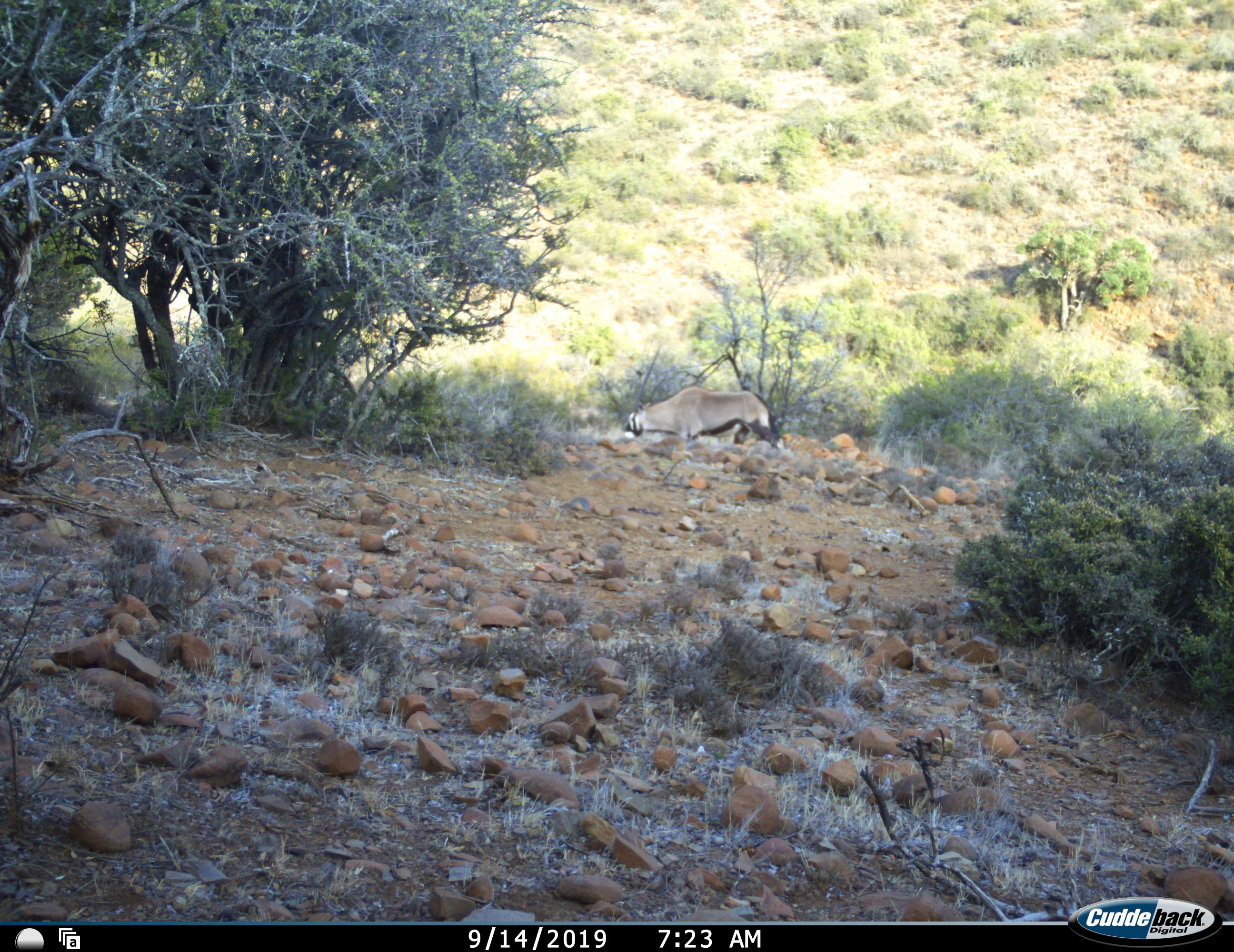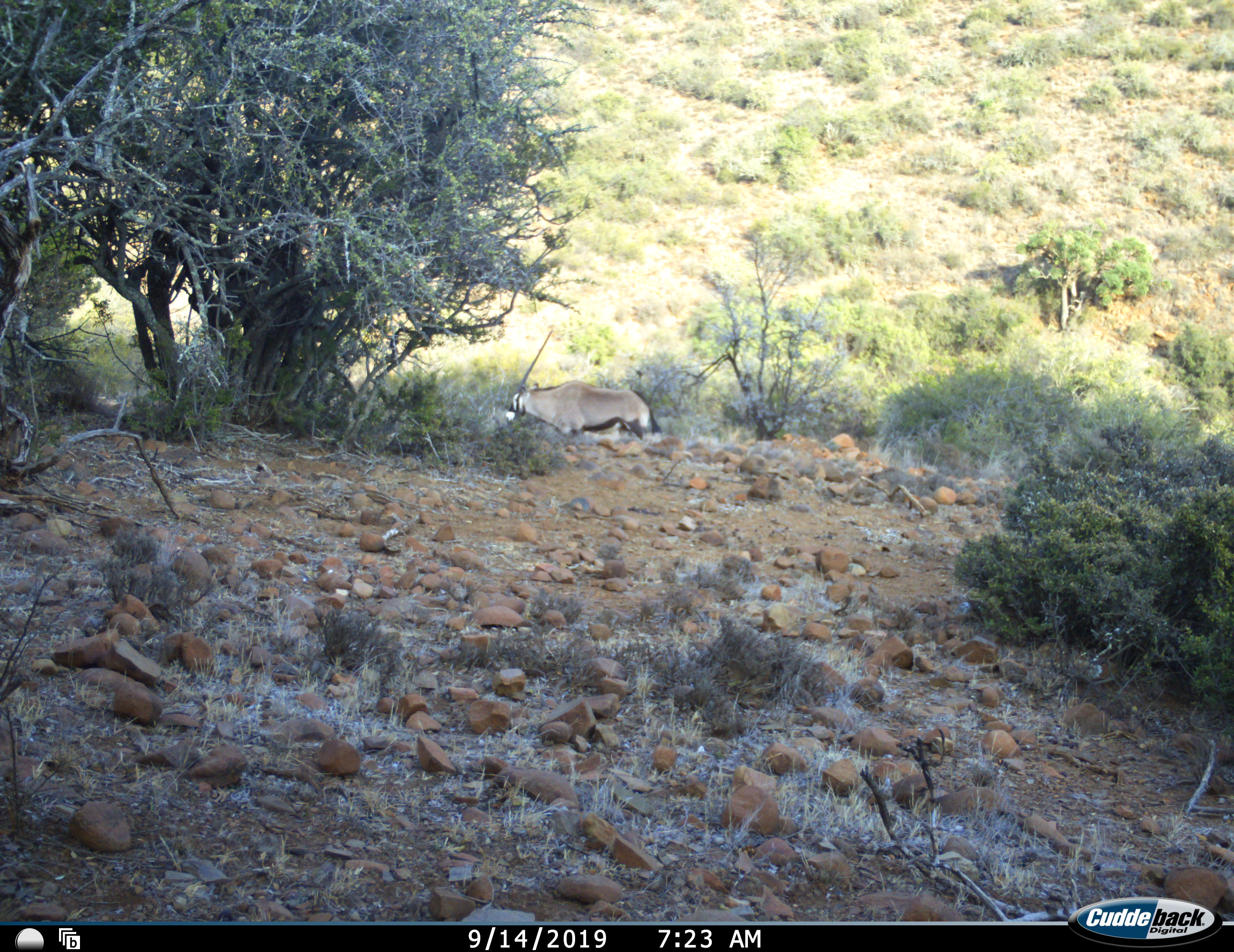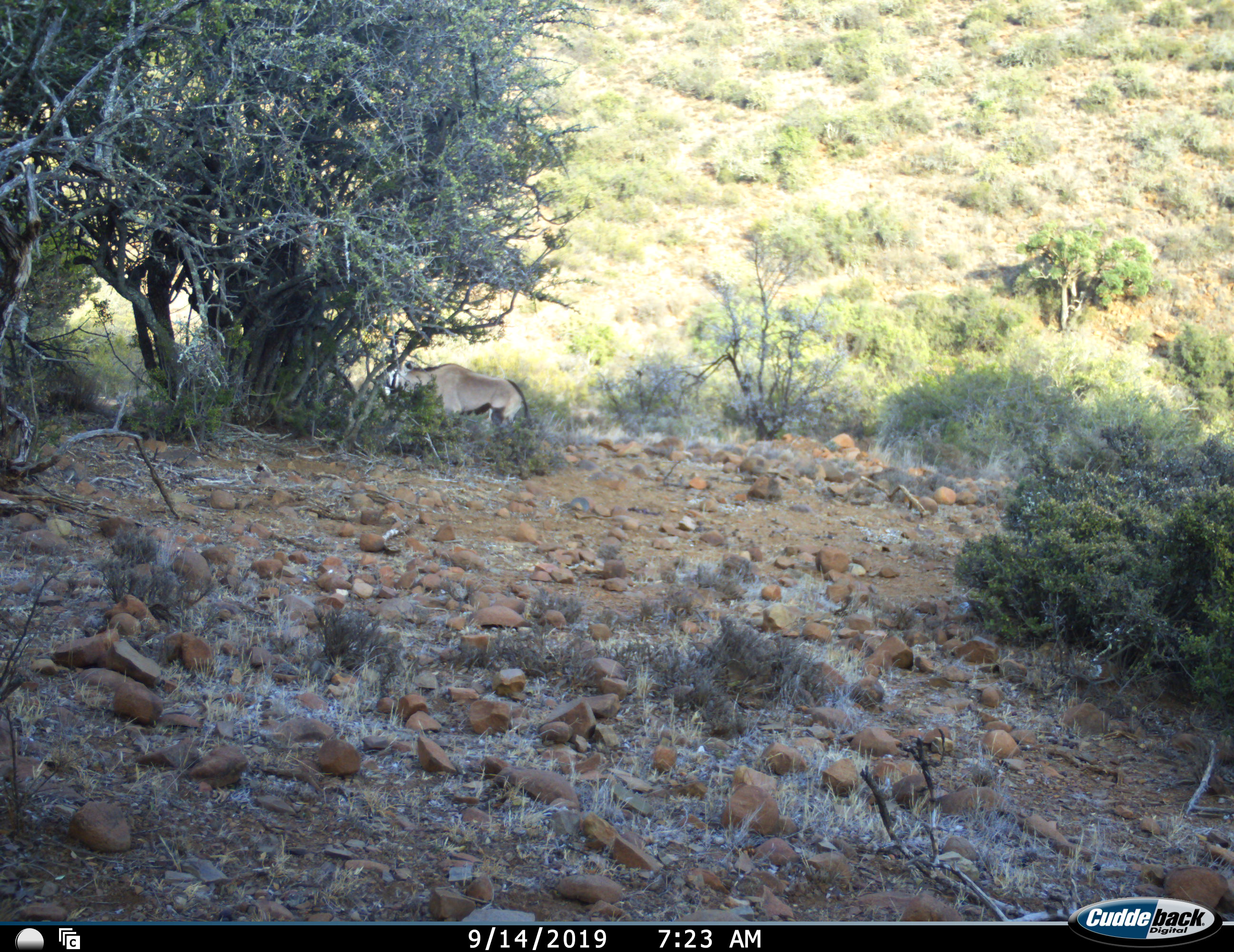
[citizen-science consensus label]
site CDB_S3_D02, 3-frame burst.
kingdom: Animalia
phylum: Chordata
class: Mammalia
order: Artiodactyla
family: Bovidae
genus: Oryx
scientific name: Oryx gazella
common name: gemsbok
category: oryx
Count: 1.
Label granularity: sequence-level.